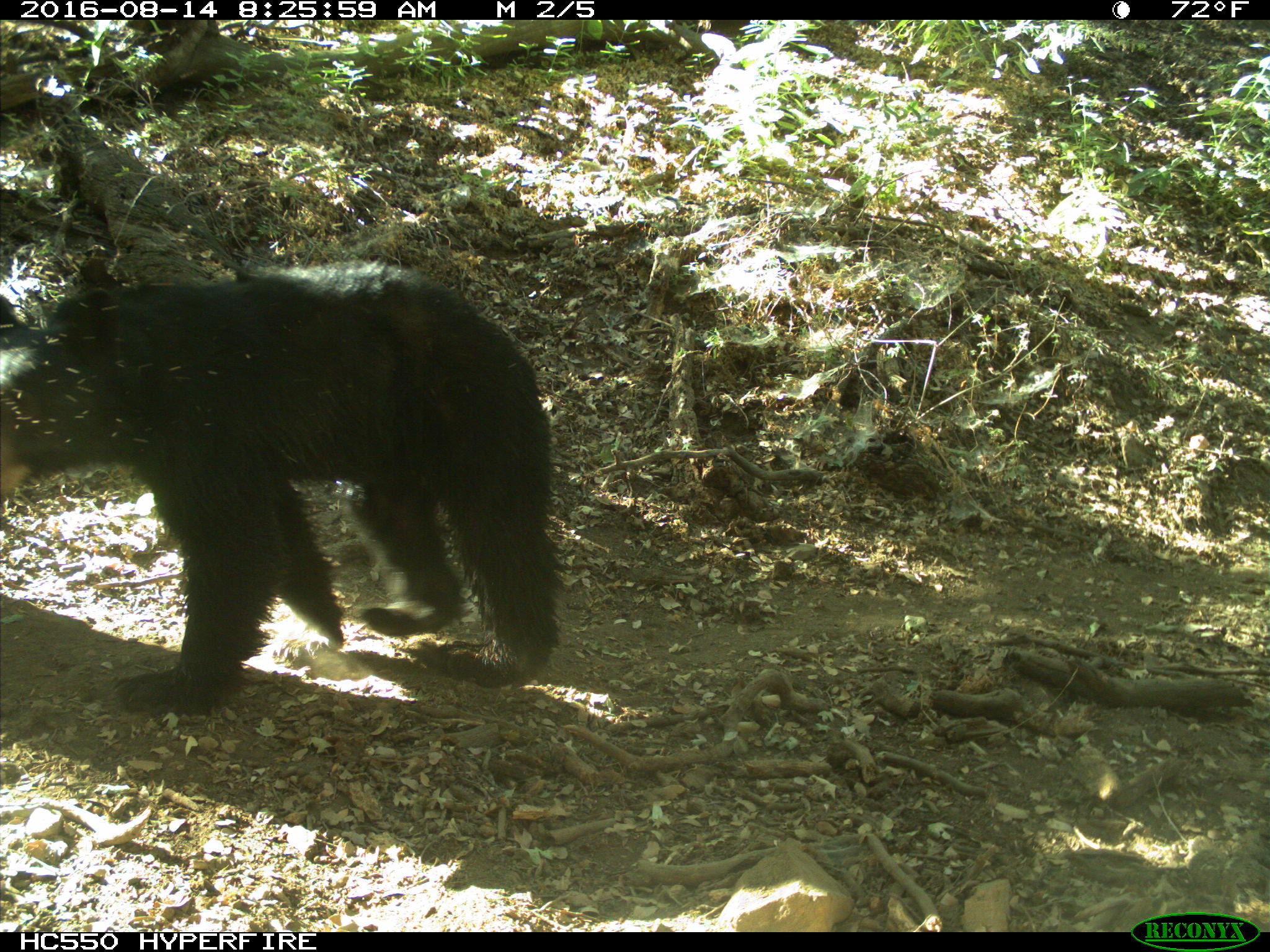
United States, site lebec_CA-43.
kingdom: Animalia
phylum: Chordata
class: Mammalia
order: Carnivora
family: Ursidae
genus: Ursus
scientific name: Ursus americanus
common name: american black bear